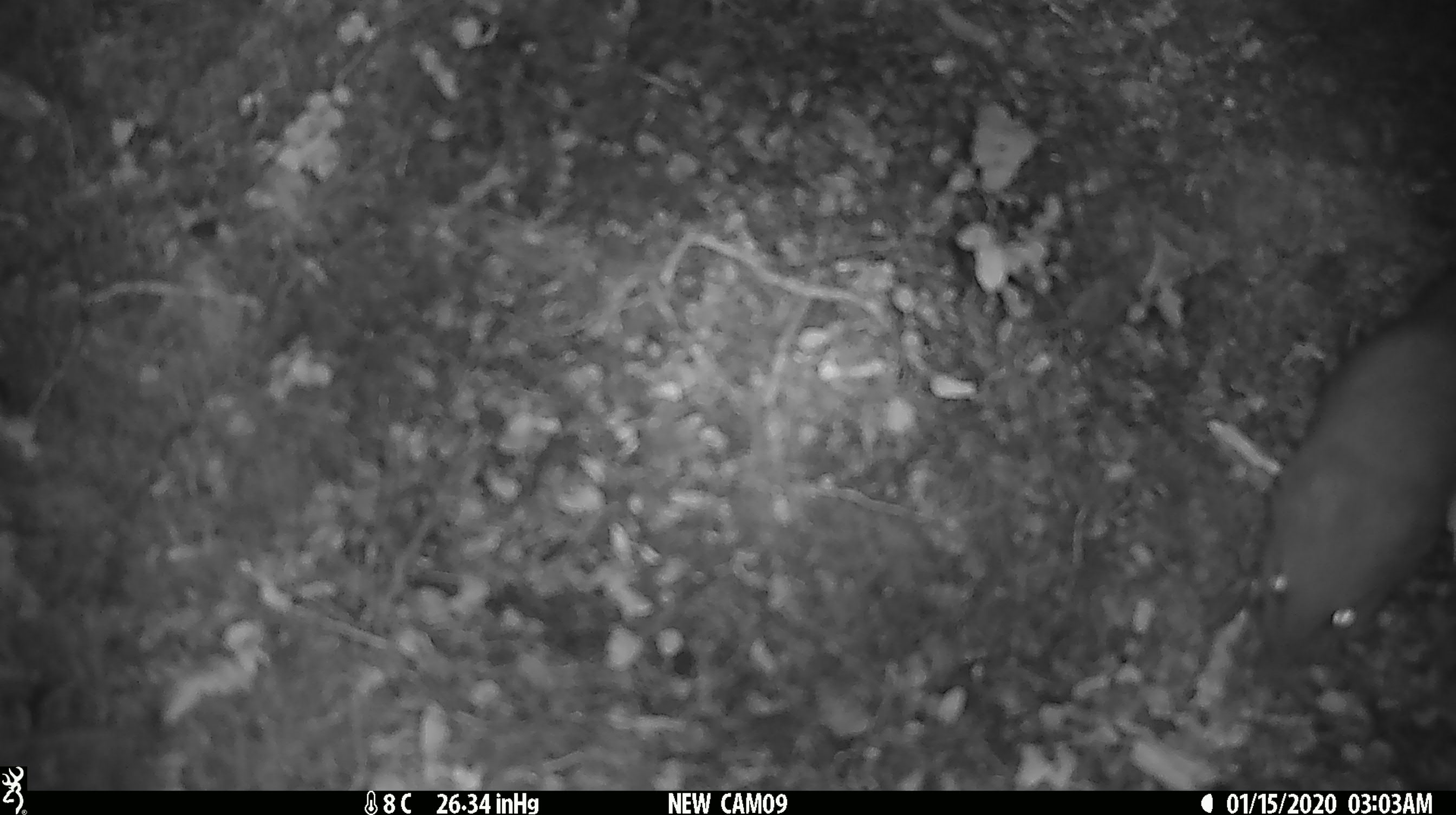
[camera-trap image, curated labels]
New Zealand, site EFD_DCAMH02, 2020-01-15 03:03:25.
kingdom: Animalia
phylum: Chordata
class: Mammalia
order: Carnivora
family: Mustelidae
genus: Mustela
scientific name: Mustela erminea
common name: stoat